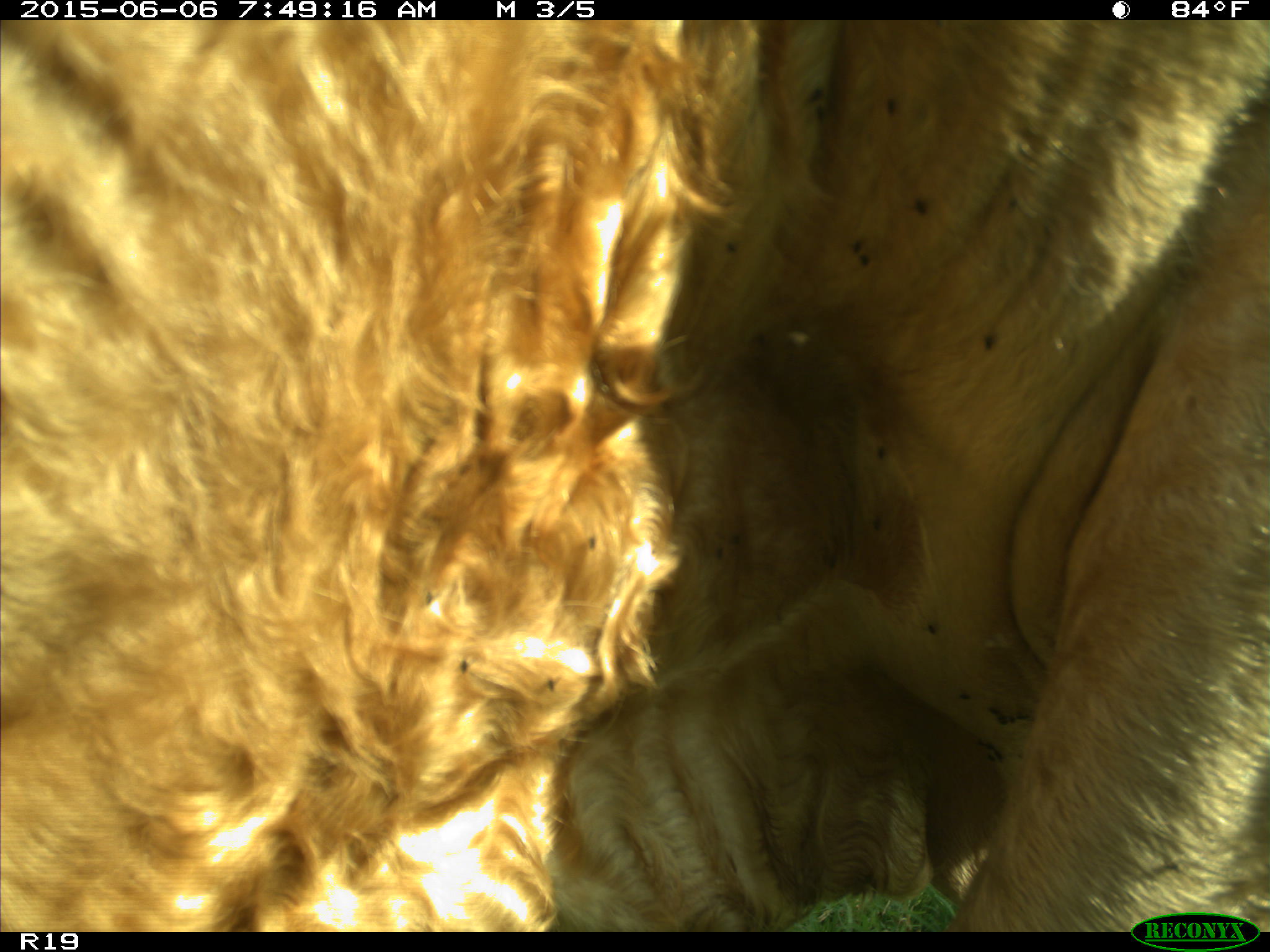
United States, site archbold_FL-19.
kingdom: Animalia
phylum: Chordata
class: Mammalia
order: Artiodactyla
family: Bovidae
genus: Bos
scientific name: Bos taurus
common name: domestic cow